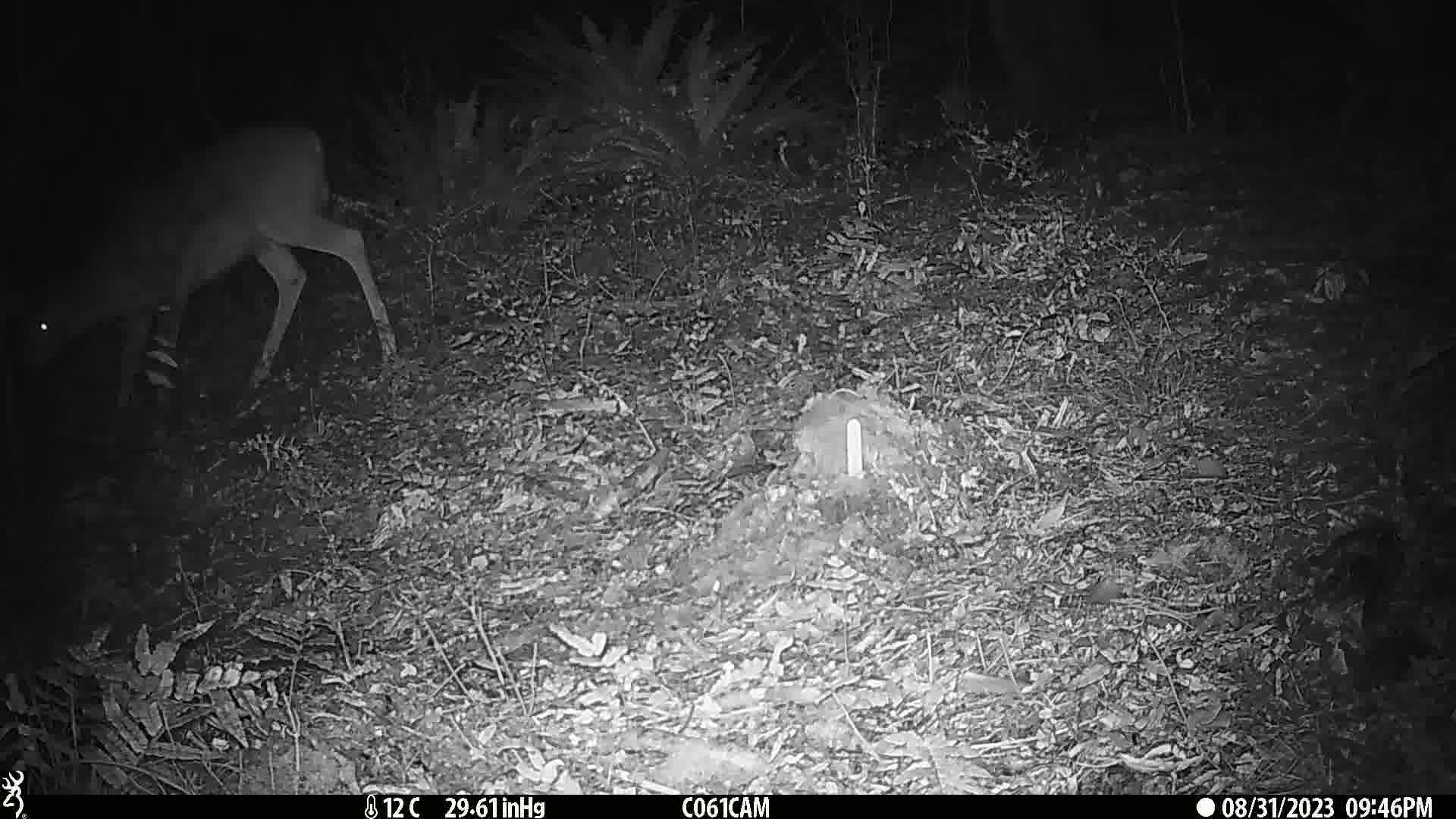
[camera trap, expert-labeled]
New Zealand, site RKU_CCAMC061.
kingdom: Animalia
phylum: Chordata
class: Mammalia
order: Artiodactyla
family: Cervidae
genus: Odocoileus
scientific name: Odocoileus virginianus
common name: white-tailed deer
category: white tailed deer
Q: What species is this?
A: White tailed deer (white-tailed deer) (Odocoileus virginianus).